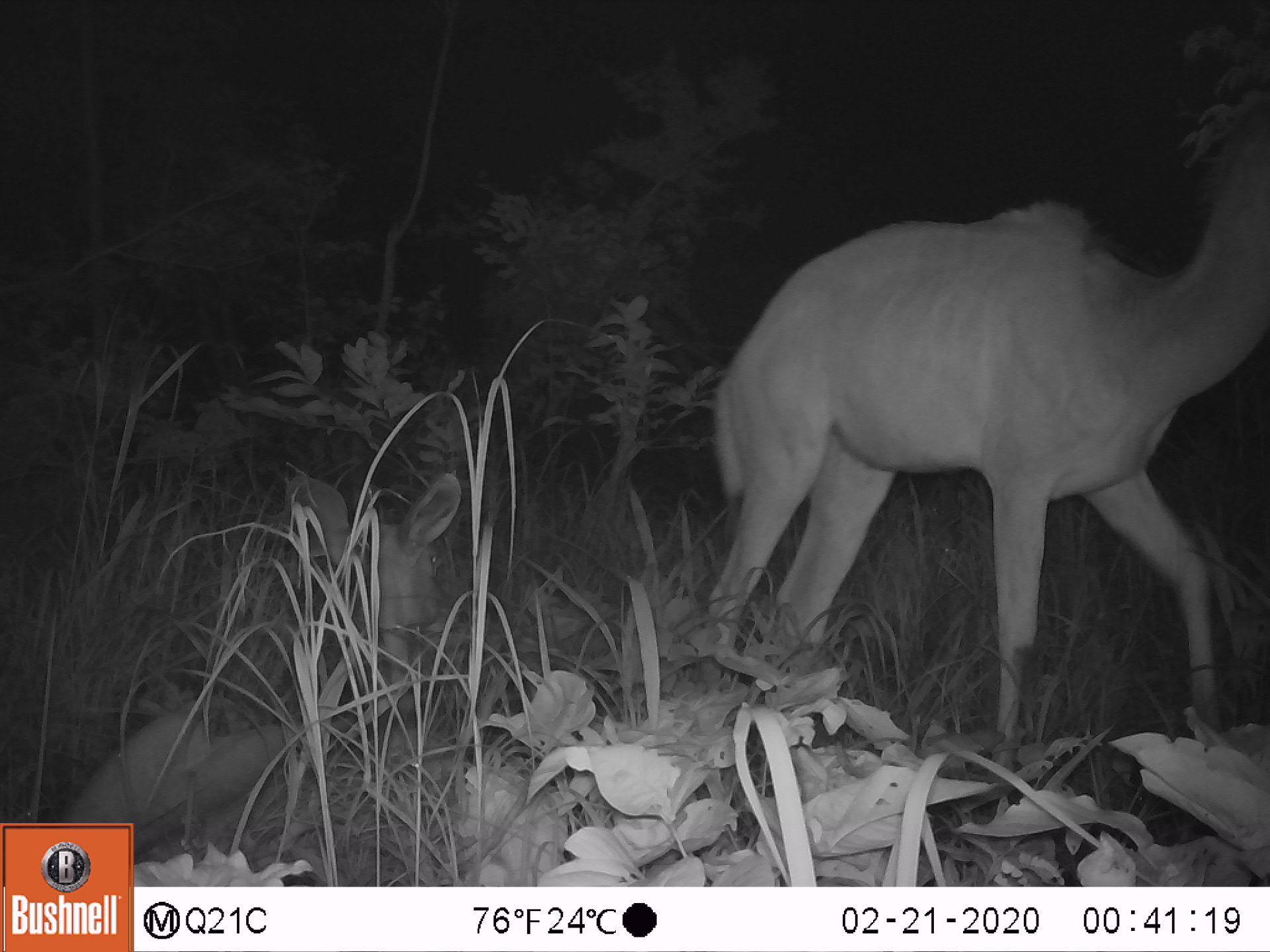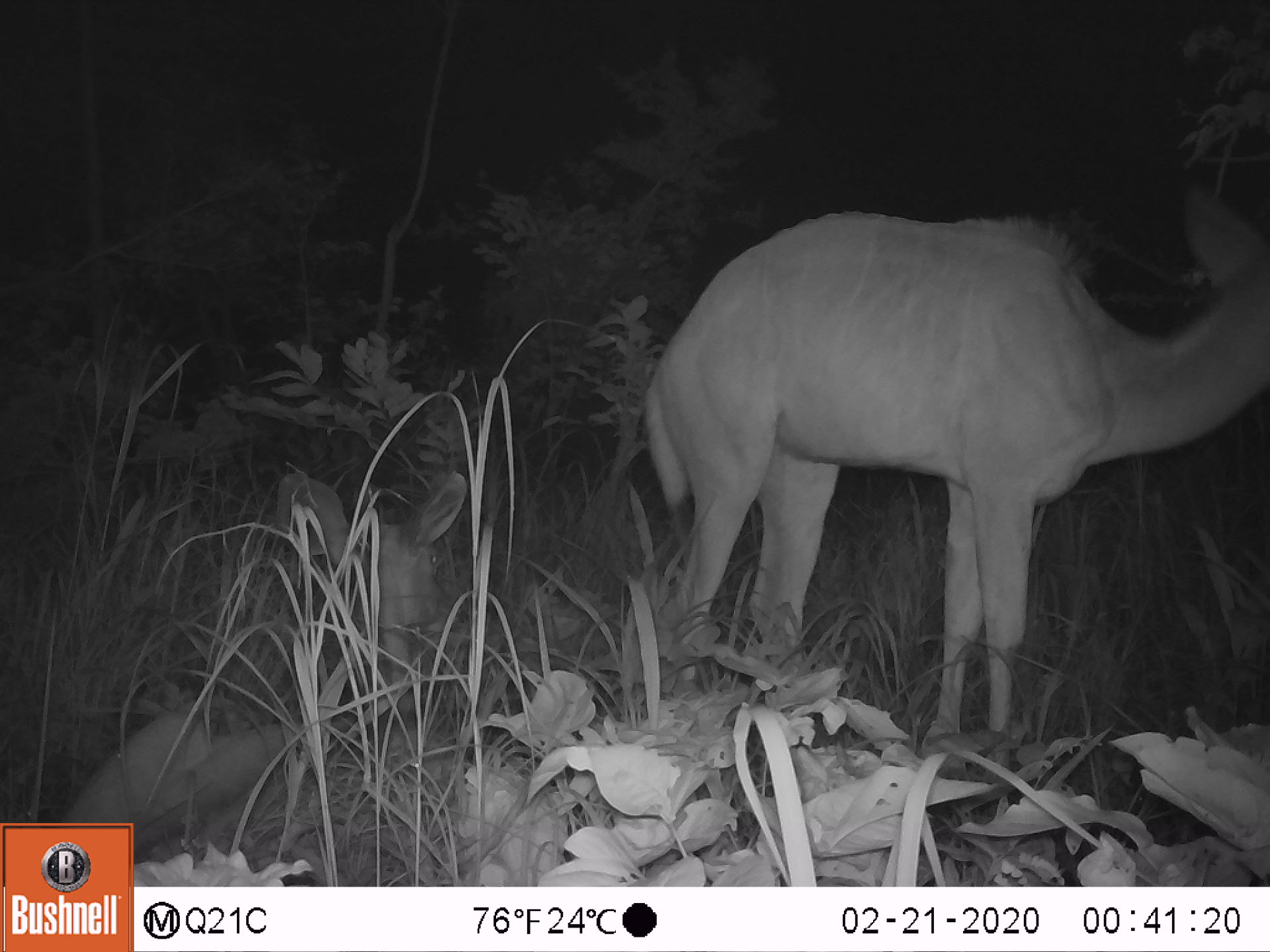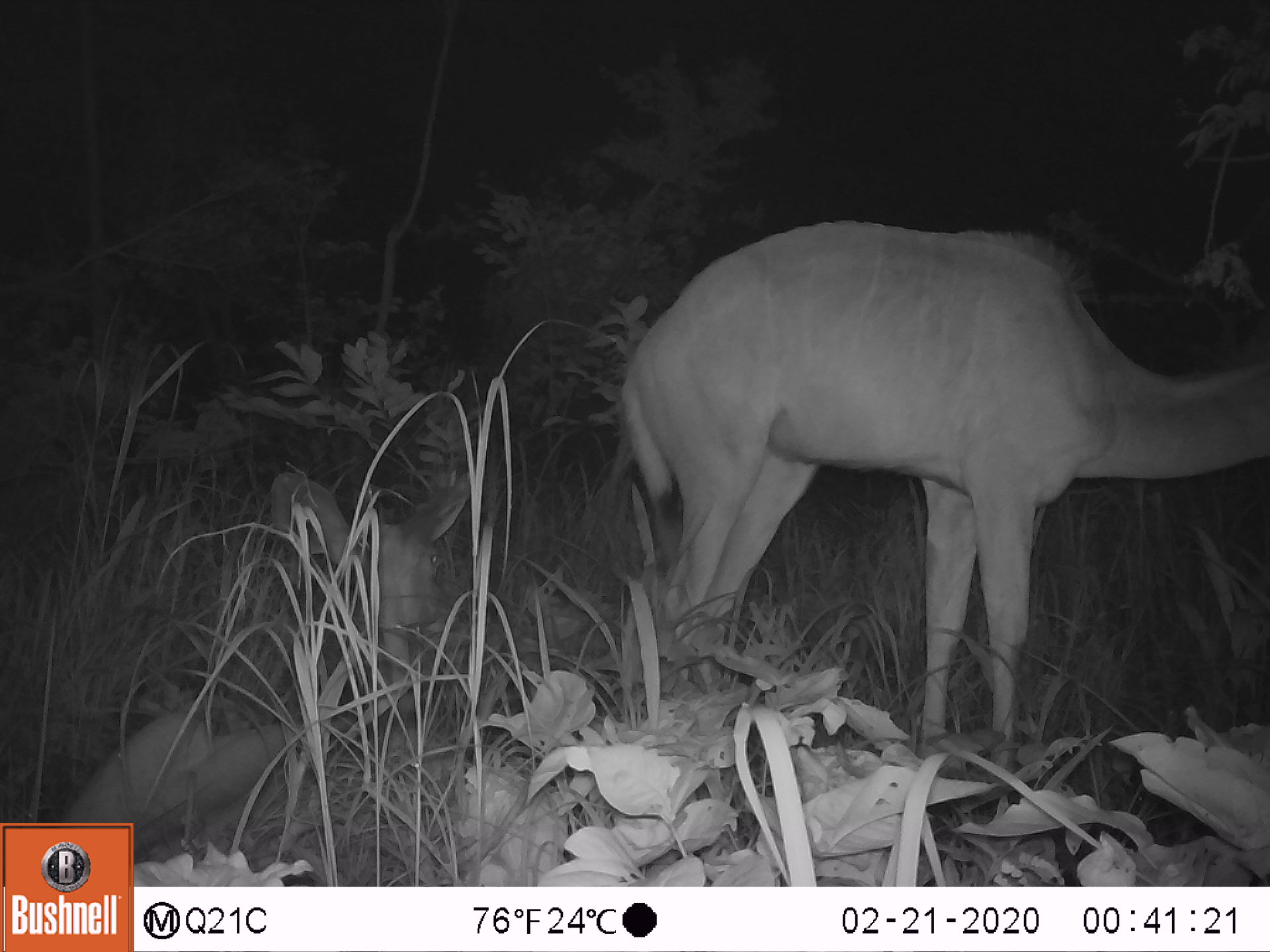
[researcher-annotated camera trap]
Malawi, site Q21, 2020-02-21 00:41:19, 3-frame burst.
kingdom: Animalia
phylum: Chordata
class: Mammalia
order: Artiodactyla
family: Bovidae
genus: Tragelaphus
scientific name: Tragelaphus strepsiceros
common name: greater kudu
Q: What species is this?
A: Greater kudu (Tragelaphus strepsiceros).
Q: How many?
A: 2.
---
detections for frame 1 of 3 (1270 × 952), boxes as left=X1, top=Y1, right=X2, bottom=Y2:
greater kudu: left=683, top=84, right=1262, bottom=722; left=69, top=475, right=479, bottom=818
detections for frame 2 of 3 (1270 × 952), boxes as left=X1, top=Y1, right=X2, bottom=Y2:
greater kudu: left=622, top=170, right=1262, bottom=697; left=61, top=468, right=477, bottom=820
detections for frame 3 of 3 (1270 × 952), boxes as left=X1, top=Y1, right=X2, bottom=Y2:
greater kudu: left=602, top=220, right=1260, bottom=704; left=62, top=451, right=499, bottom=813